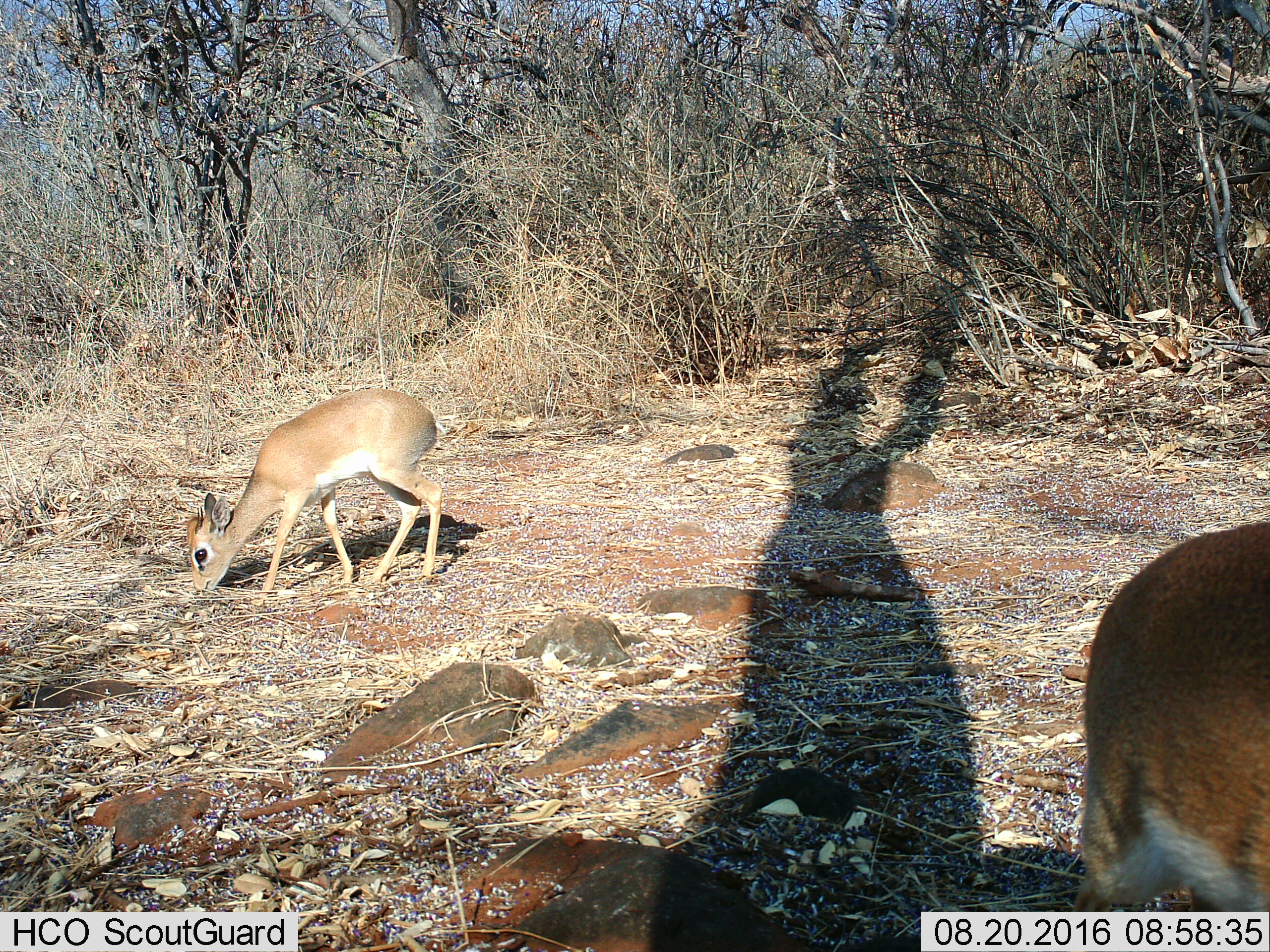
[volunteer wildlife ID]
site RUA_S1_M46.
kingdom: Animalia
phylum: Chordata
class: Mammalia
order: Artiodactyla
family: Bovidae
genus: Madoqua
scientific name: Madoqua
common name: dik-dik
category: dikdik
Dikdik (dik-dik) (Madoqua), count 2. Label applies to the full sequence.